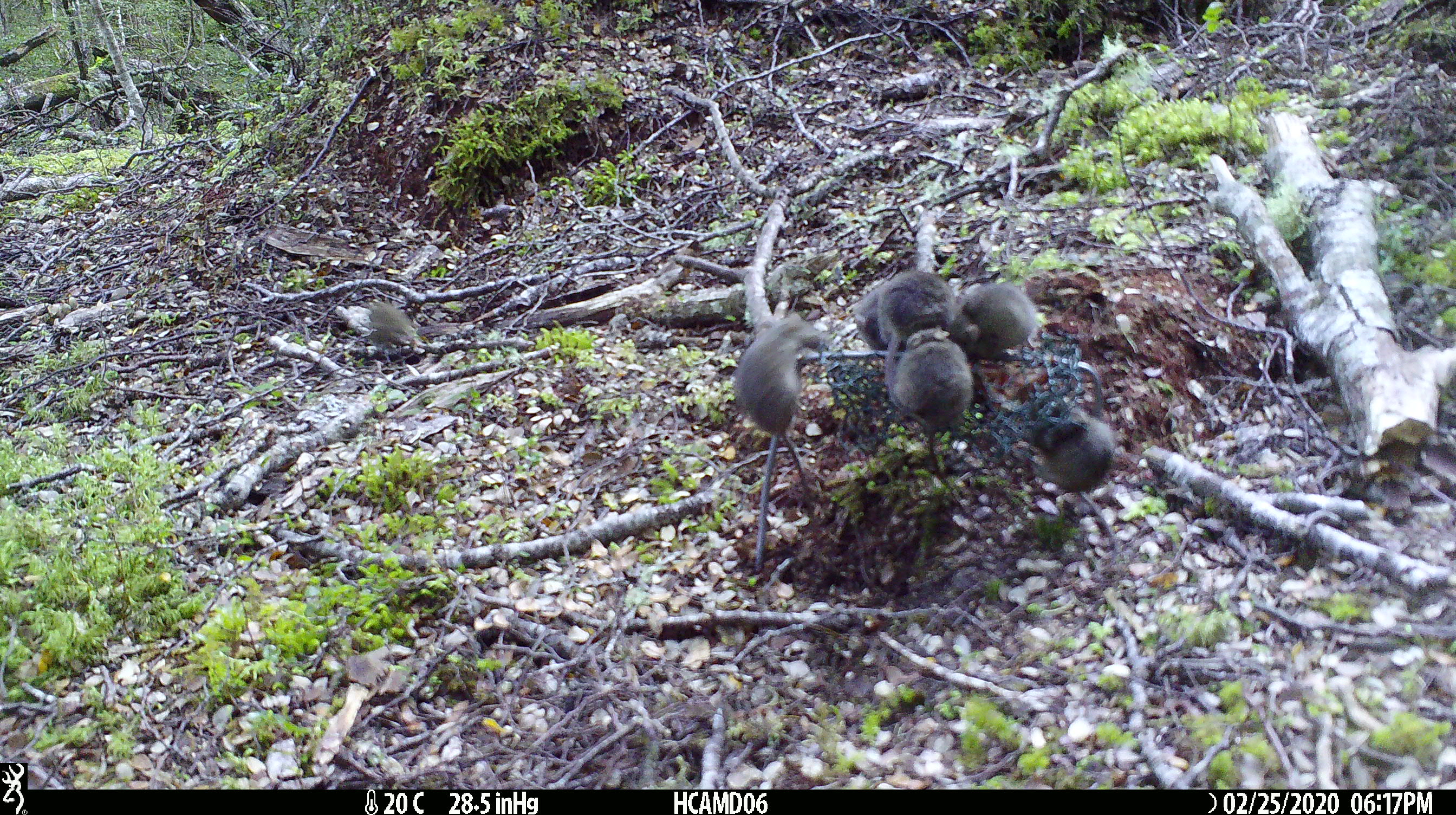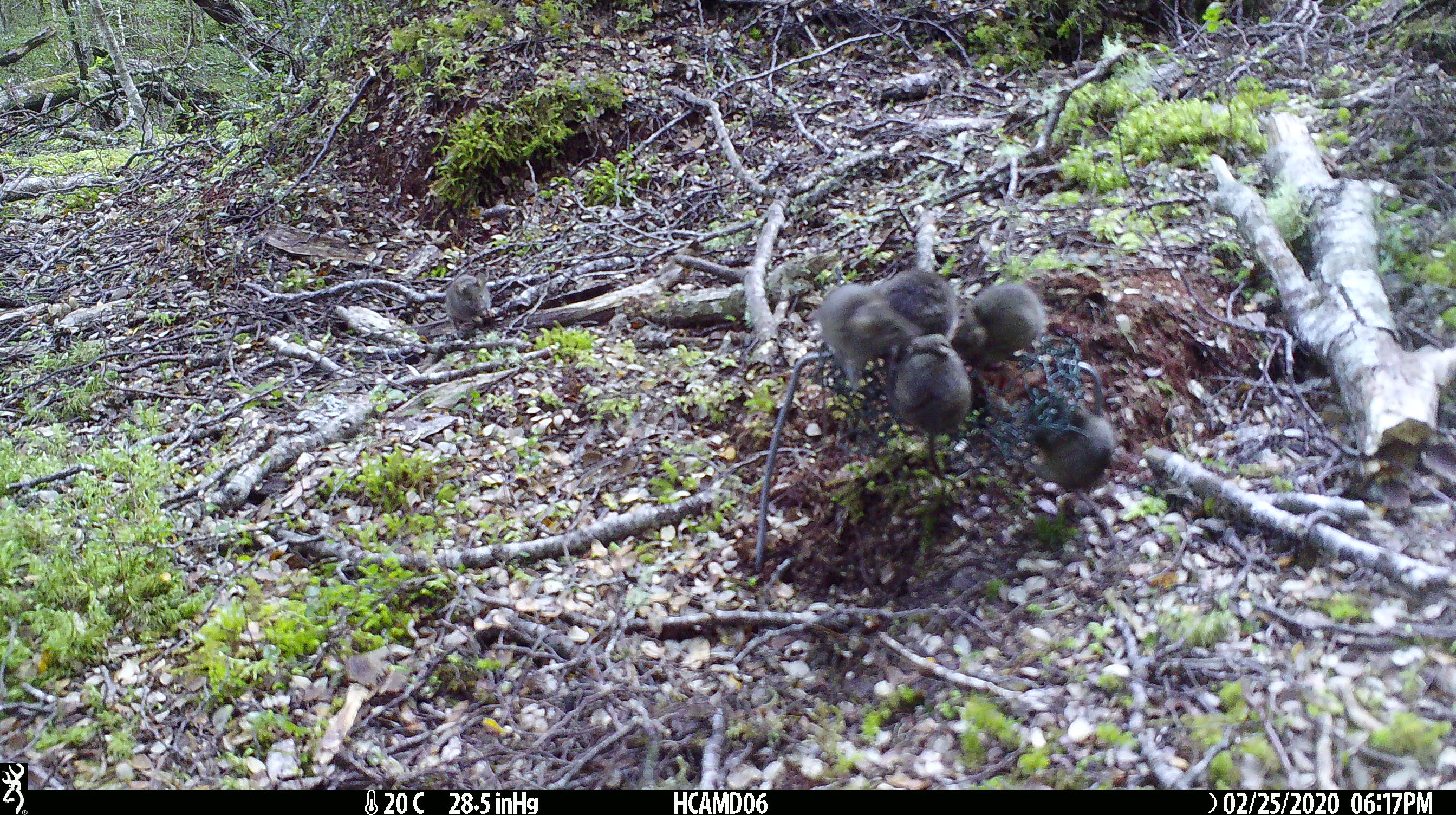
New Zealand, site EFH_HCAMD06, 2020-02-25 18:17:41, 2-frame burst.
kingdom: Animalia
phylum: Chordata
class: Mammalia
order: Rodentia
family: Muridae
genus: Mus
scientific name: Mus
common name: mouse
Mouse (Mus).